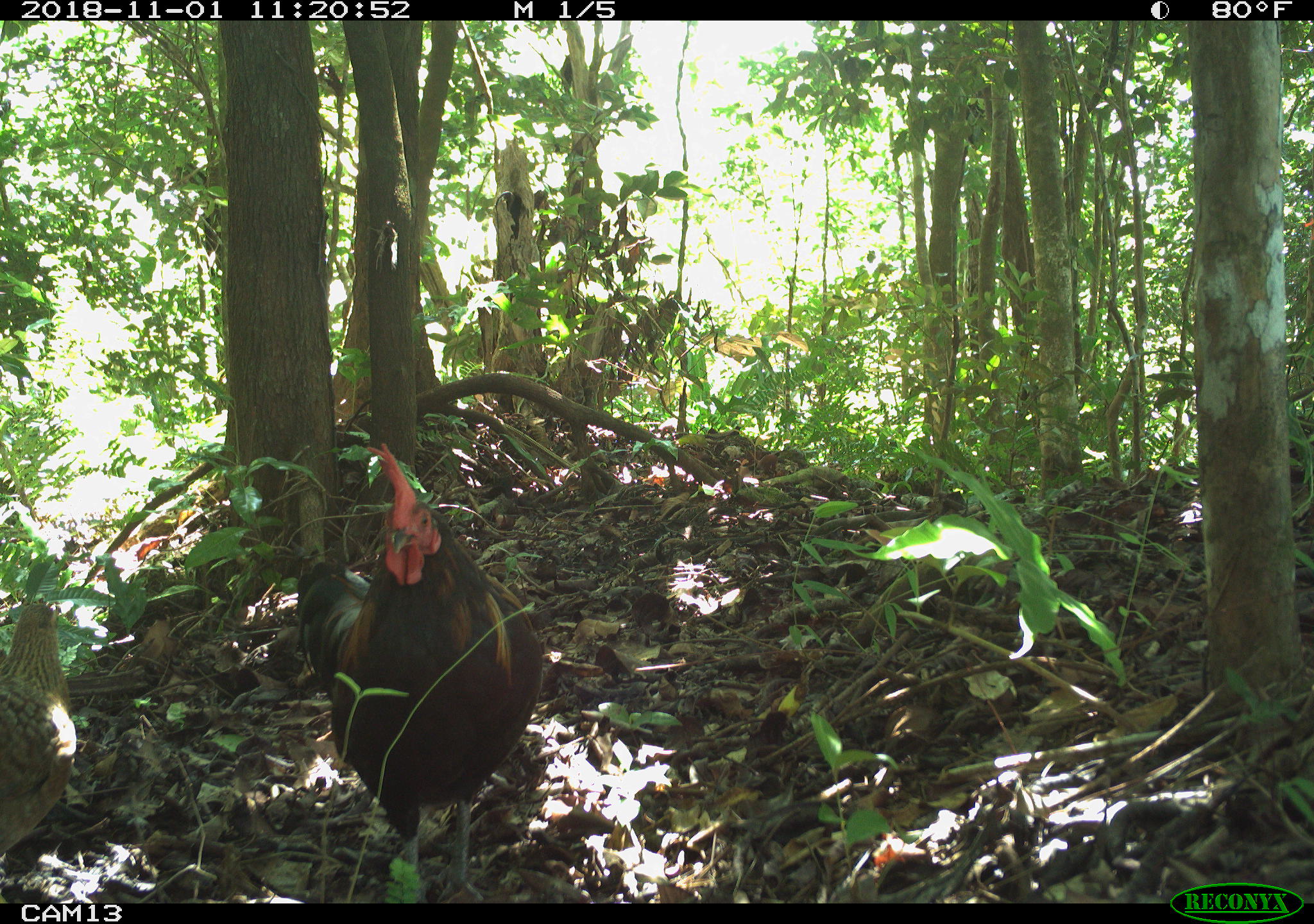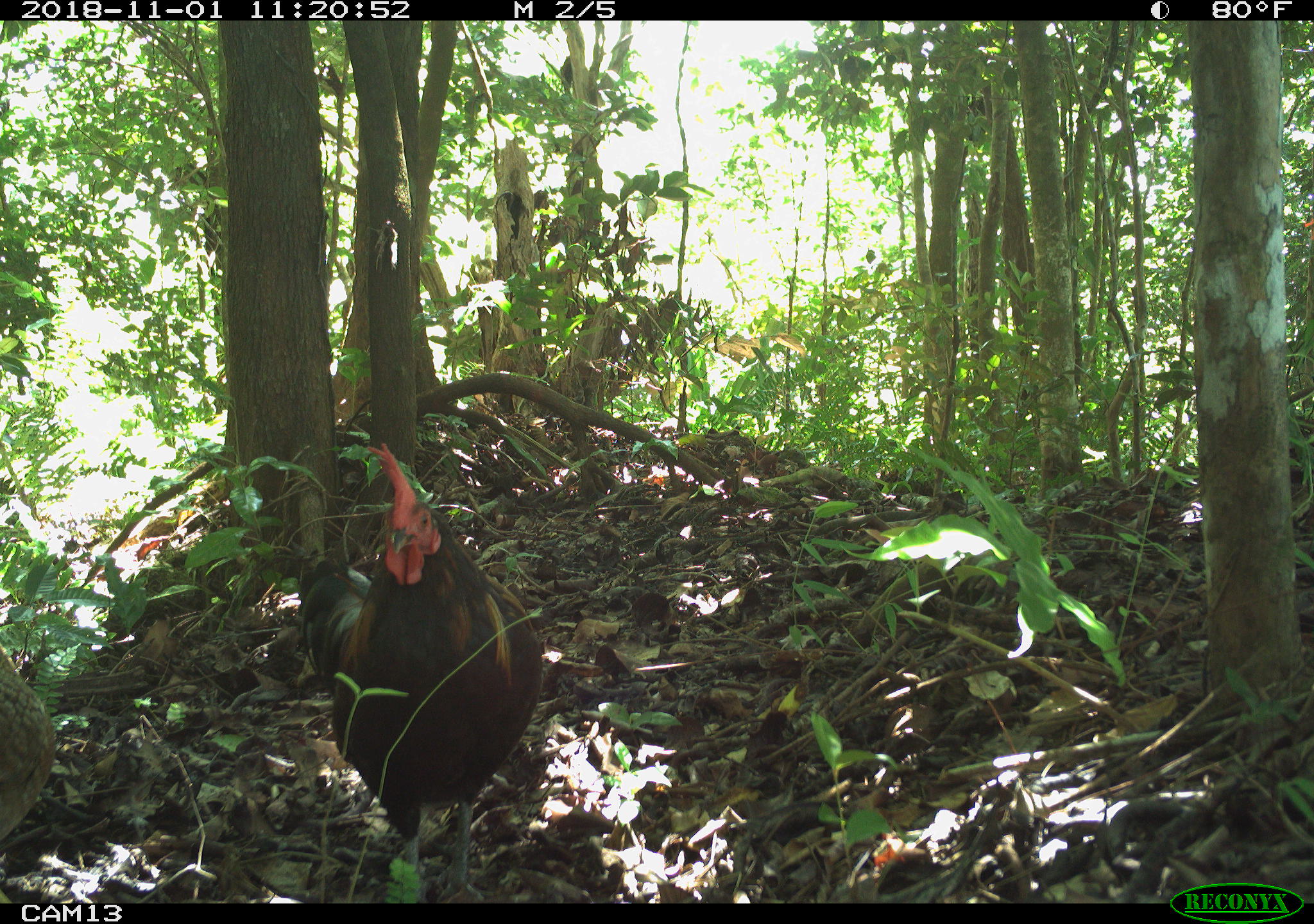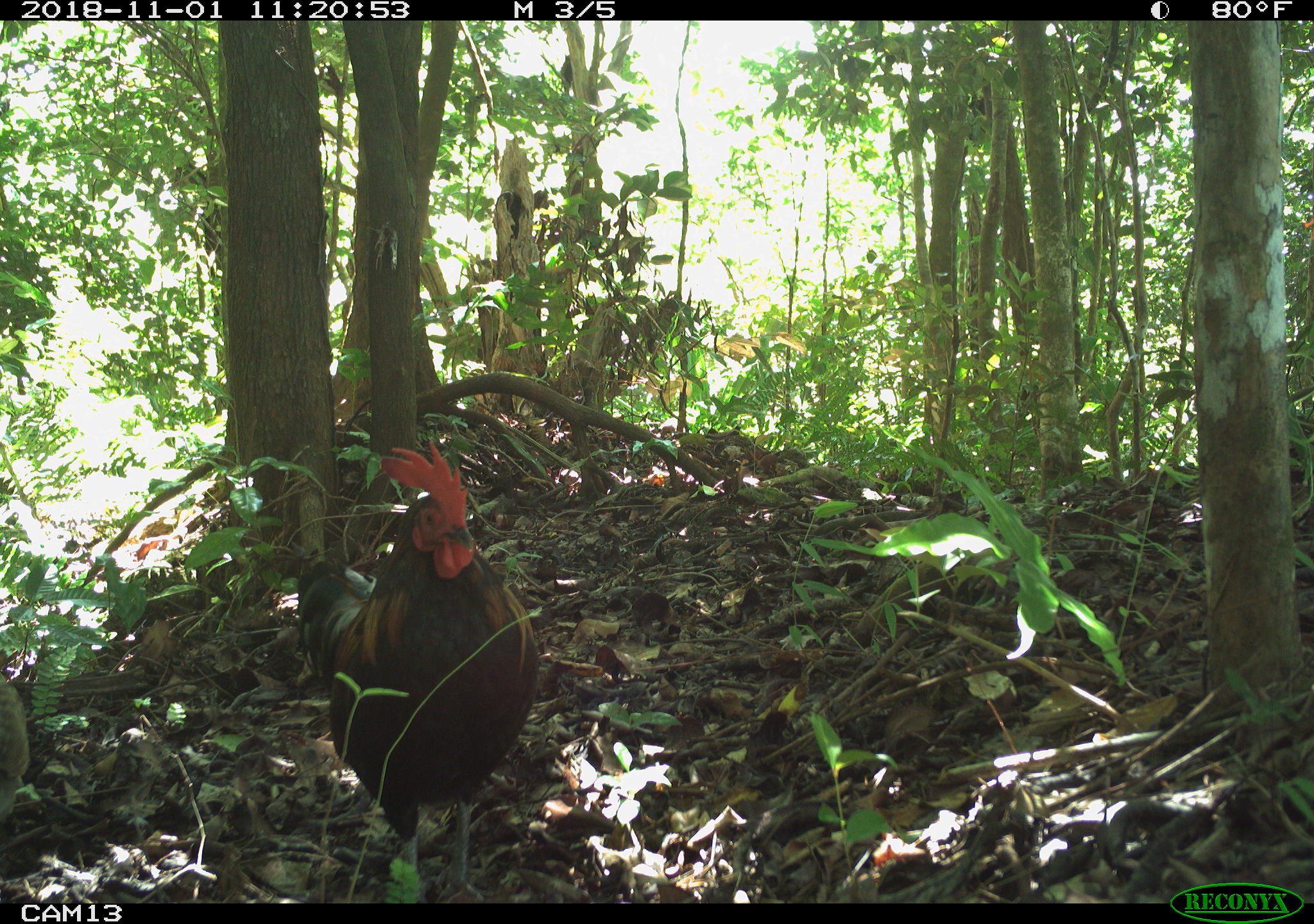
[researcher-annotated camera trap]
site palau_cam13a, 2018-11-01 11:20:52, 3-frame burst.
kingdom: Animalia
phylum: Chordata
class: Aves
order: Galliformes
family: Phasianidae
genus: Gallus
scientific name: Gallus gallus domesticus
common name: rooster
Rooster (Gallus gallus domesticus).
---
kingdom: Animalia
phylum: Chordata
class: Aves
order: Galliformes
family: Phasianidae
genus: Gallus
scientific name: Gallus gallus domesticus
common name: domestic chicken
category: chicken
Chicken (domestic chicken) (Gallus gallus domesticus).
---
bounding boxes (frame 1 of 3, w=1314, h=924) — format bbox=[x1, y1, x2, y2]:
chicken: bbox=[0, 594, 81, 866]
rooster: bbox=[293, 448, 539, 900]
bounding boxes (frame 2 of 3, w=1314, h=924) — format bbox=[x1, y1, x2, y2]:
chicken: bbox=[0, 632, 54, 866]
rooster: bbox=[293, 447, 538, 901]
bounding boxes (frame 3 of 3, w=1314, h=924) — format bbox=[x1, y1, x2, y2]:
chicken: bbox=[0, 660, 26, 817]
rooster: bbox=[289, 441, 536, 900]